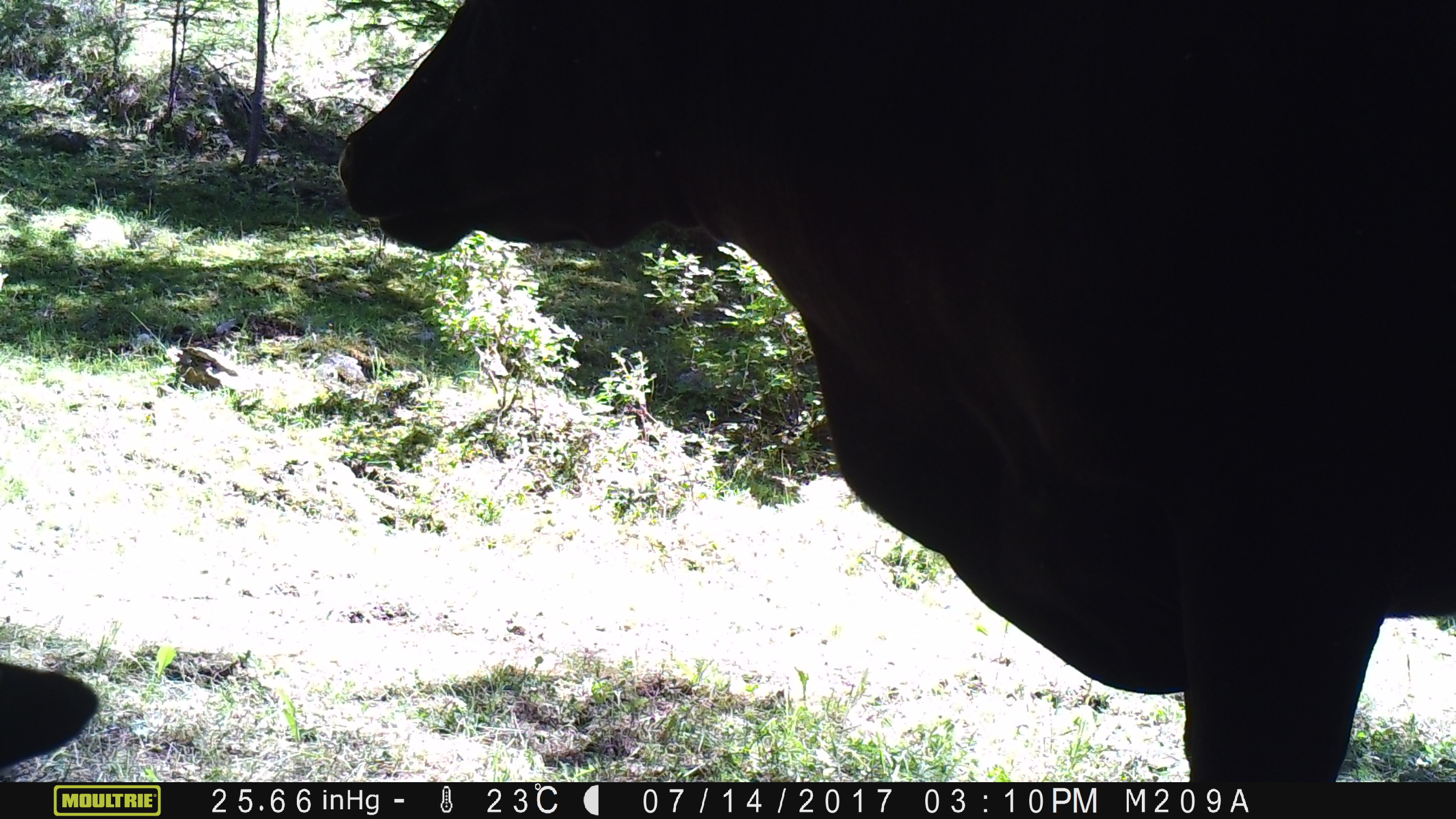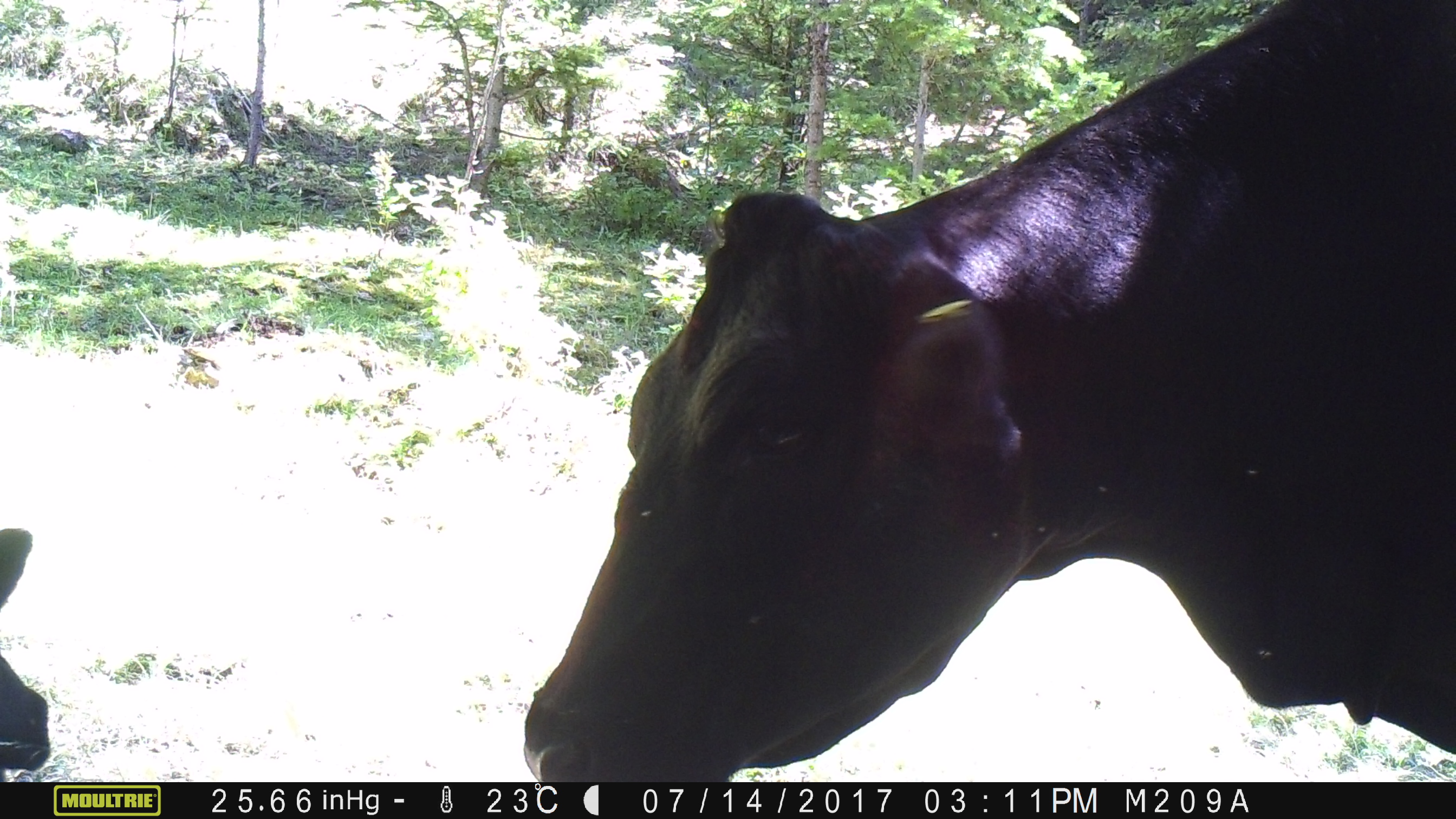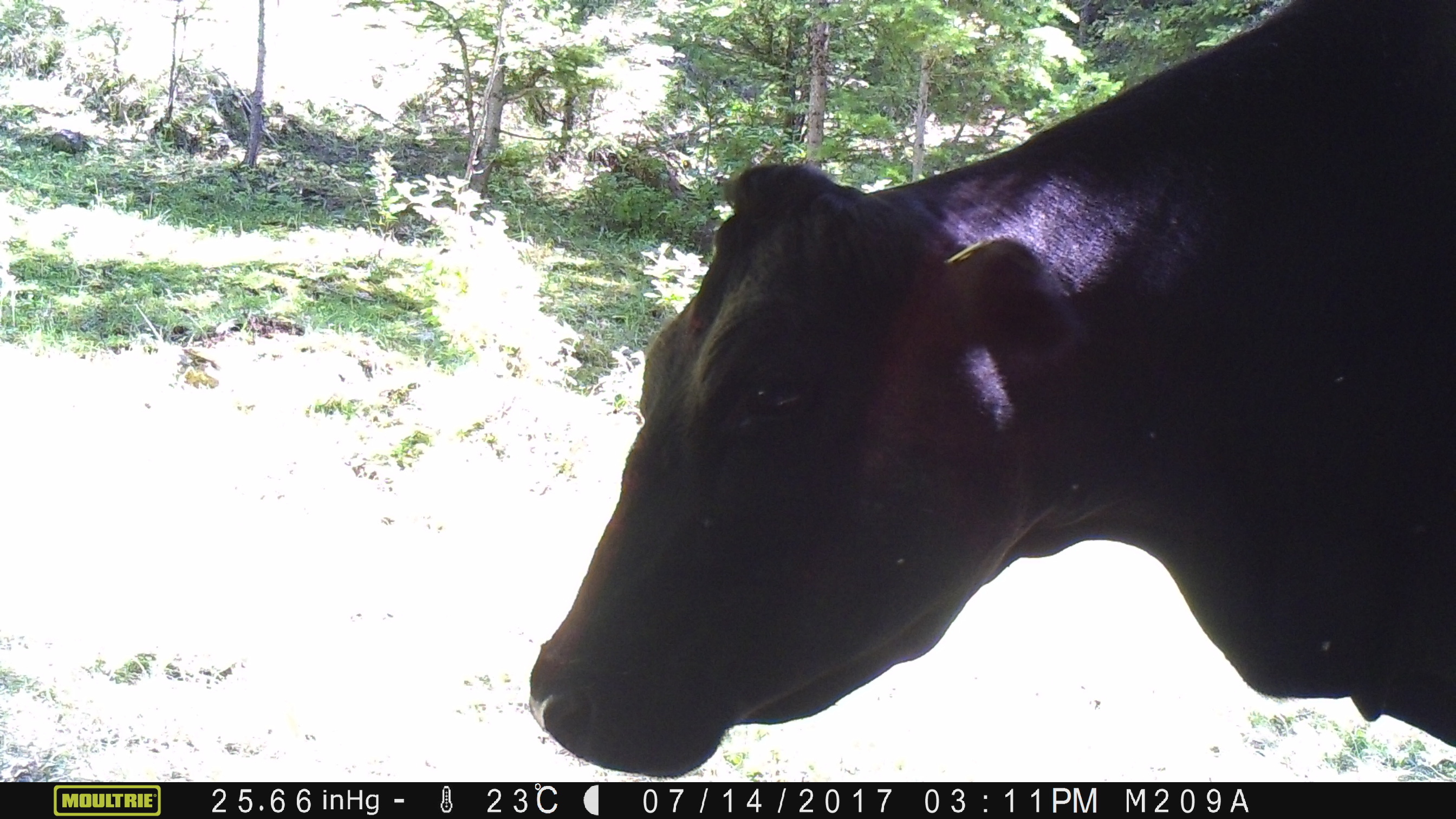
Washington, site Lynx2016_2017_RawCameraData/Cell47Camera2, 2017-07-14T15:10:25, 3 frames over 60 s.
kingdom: Animalia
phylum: Chordata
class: Mammalia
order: Artiodactyla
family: Bovidae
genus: Bos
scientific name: Bos taurus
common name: domestic cattle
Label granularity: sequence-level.